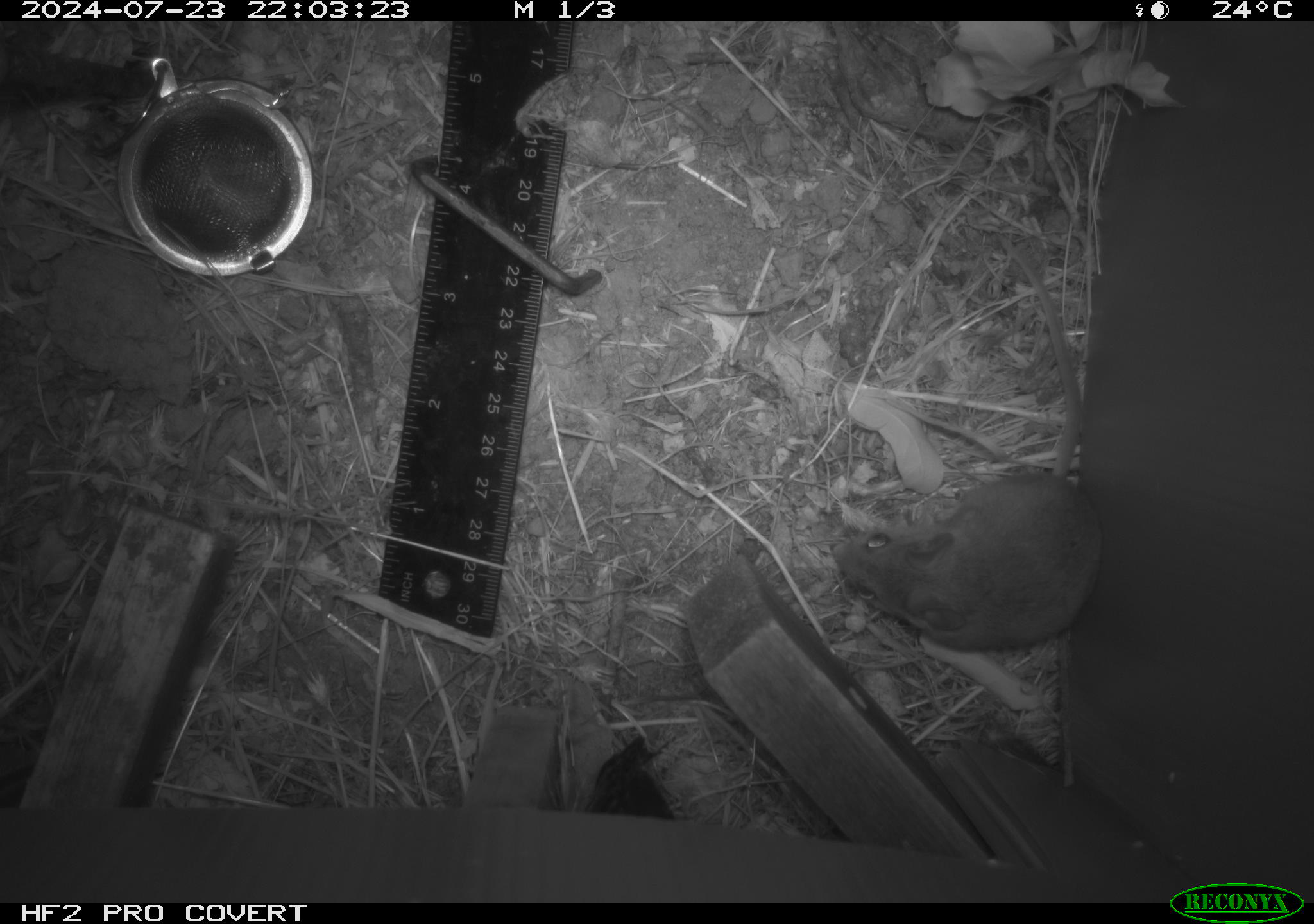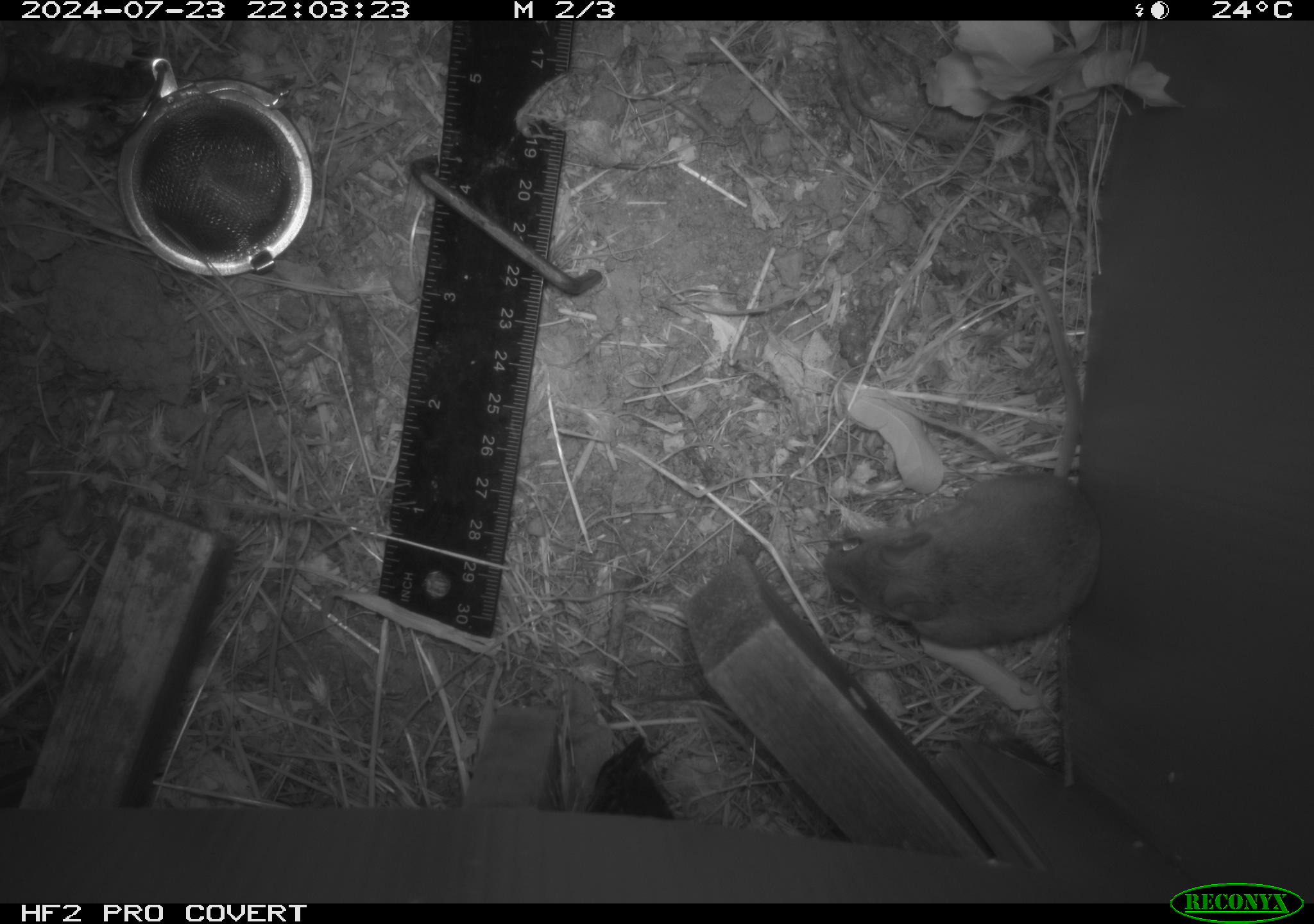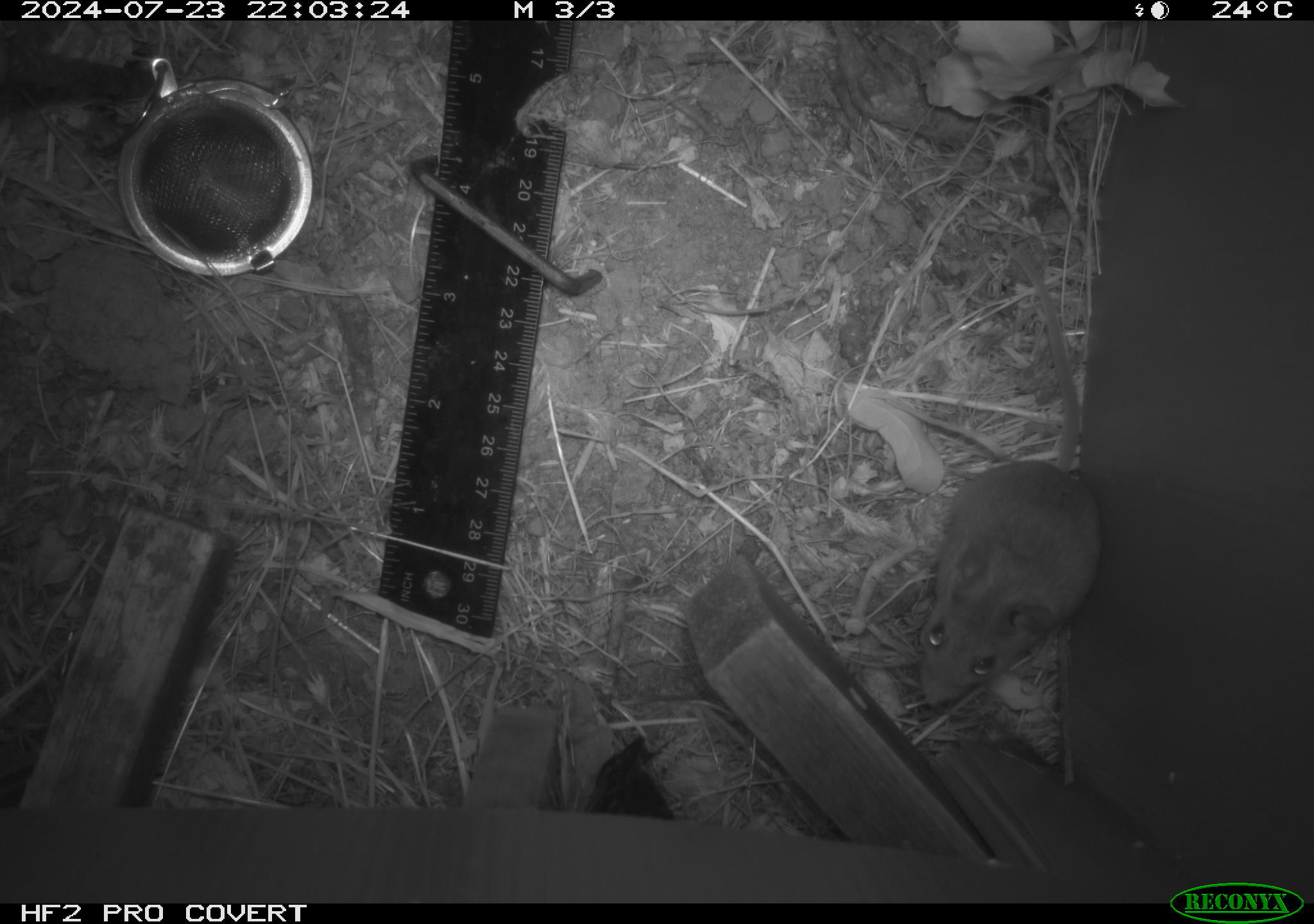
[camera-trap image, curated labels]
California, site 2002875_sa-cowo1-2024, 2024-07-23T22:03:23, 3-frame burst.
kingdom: Animalia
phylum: Chordata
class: Mammalia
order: Rodentia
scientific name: Rodentia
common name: mouse species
Mouse species (Rodentia).